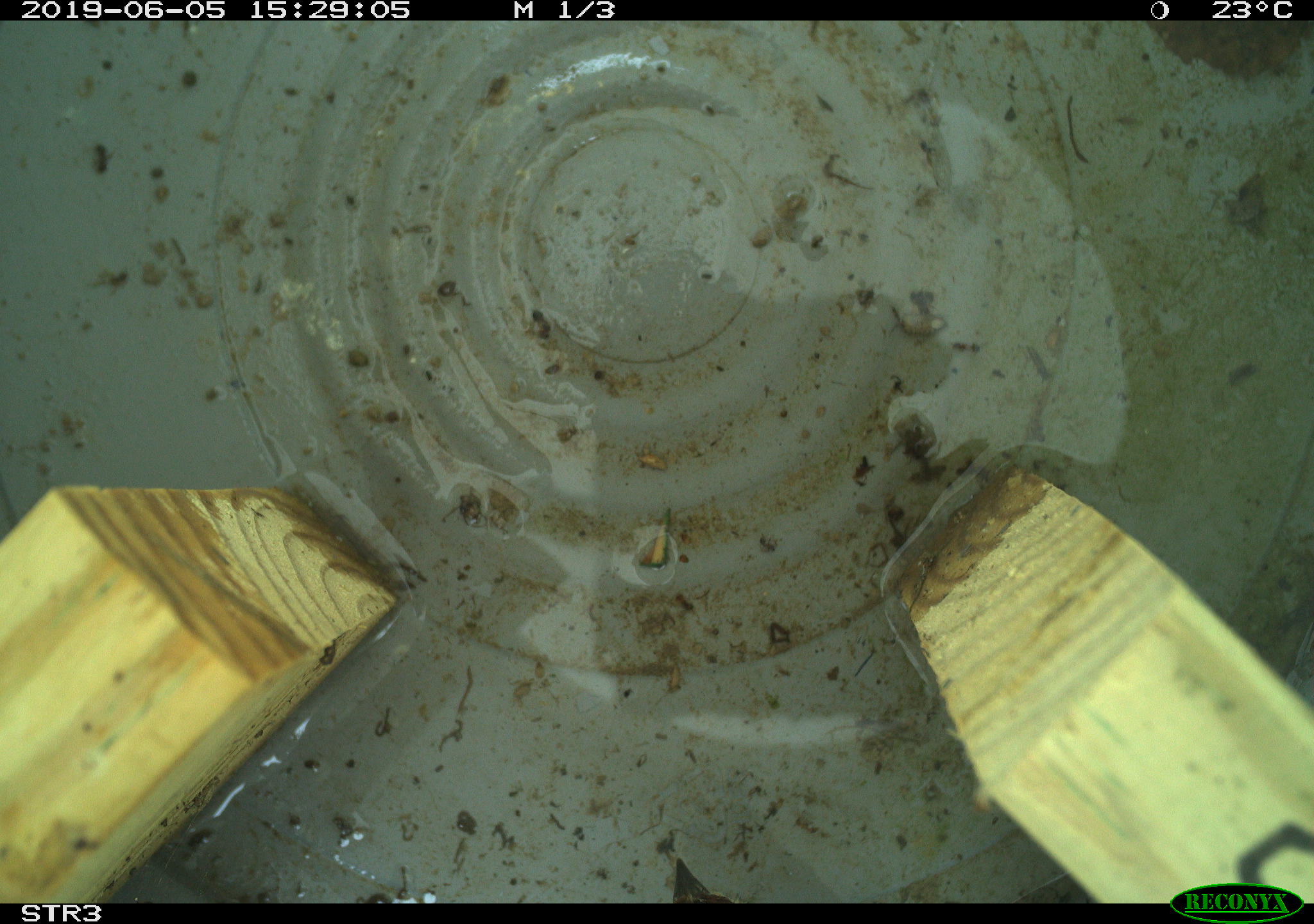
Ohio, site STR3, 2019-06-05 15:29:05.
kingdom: Animalia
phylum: Chordata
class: Aves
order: Passeriformes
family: Passerellidae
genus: Melospiza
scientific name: Melospiza melodia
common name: song sparrow